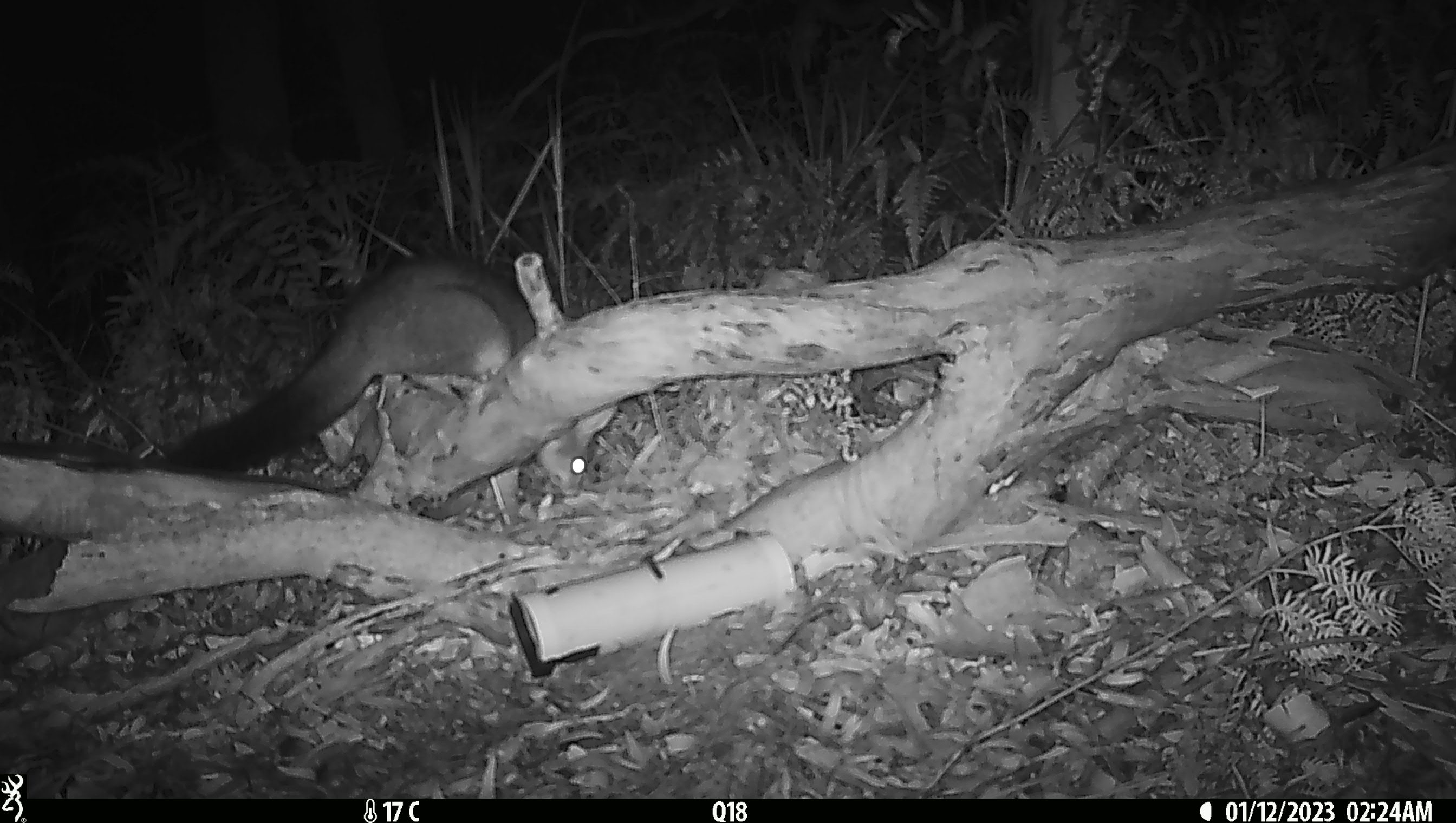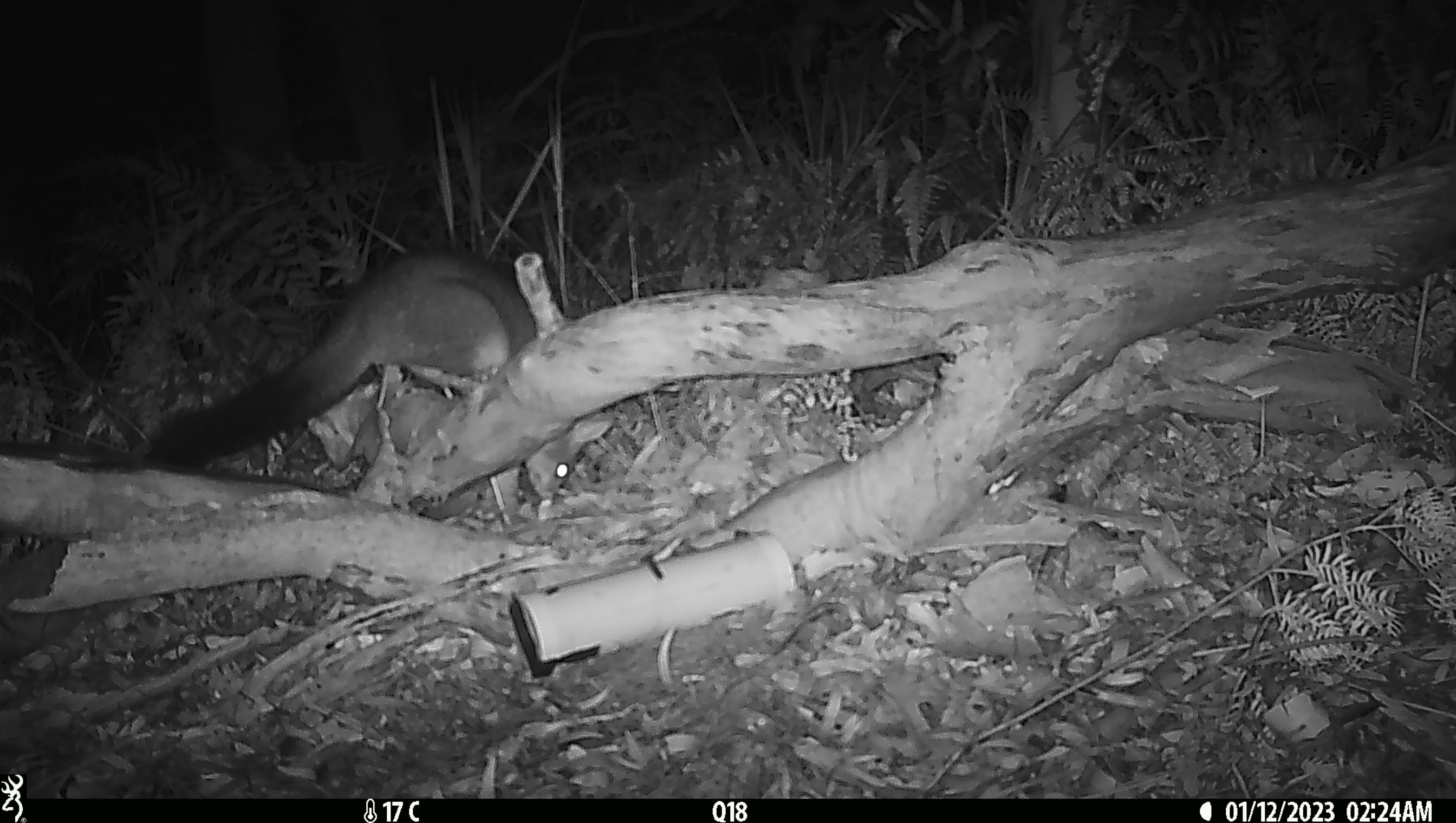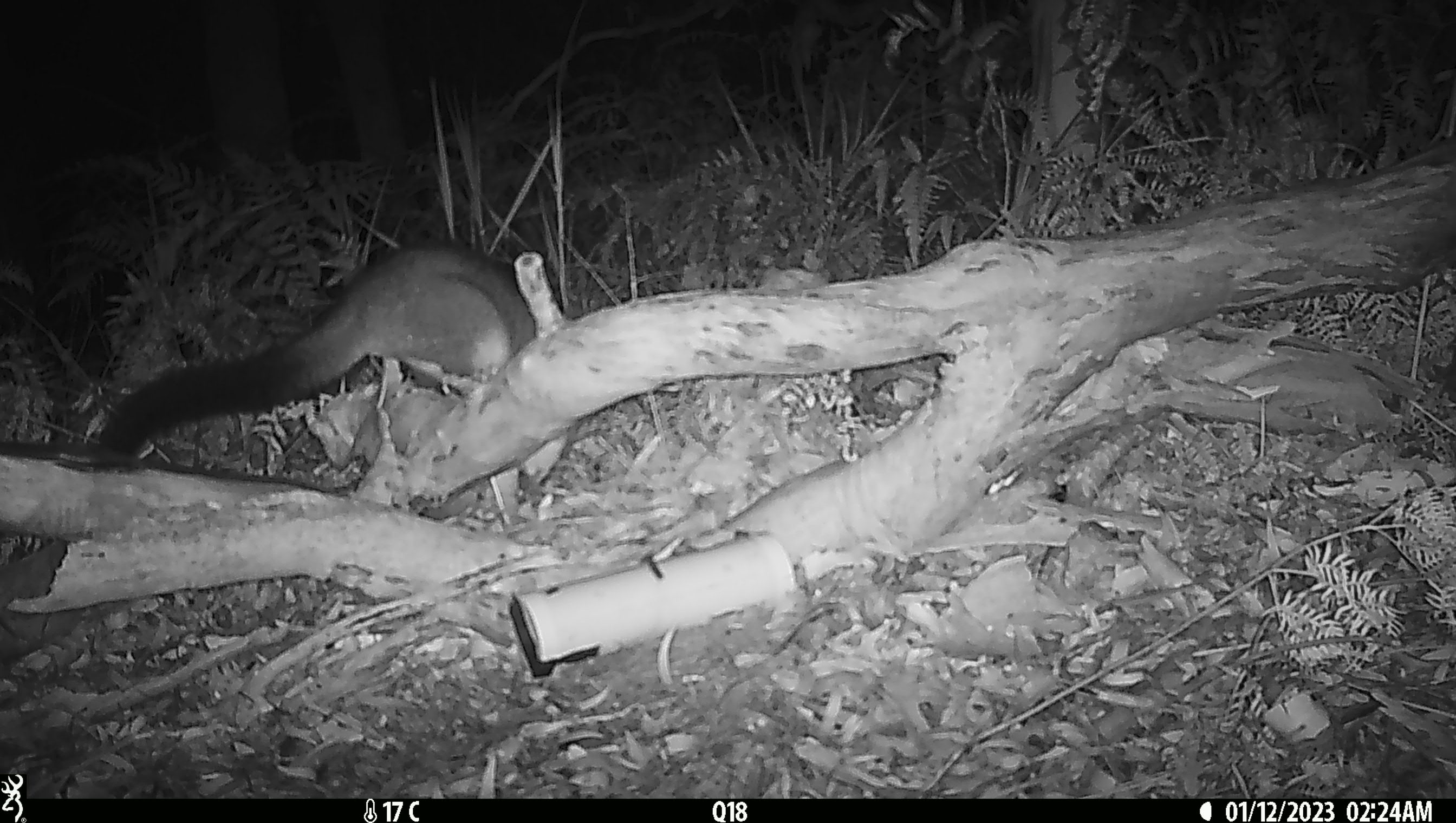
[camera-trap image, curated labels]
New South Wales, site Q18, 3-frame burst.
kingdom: Animalia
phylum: Chordata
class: Mammalia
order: Diprotodontia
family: Phalangeridae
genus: Trichosurus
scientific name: Trichosurus vulpecula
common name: common brushtail possum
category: possum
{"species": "possum (common brushtail possum) (Trichosurus vulpecula)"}